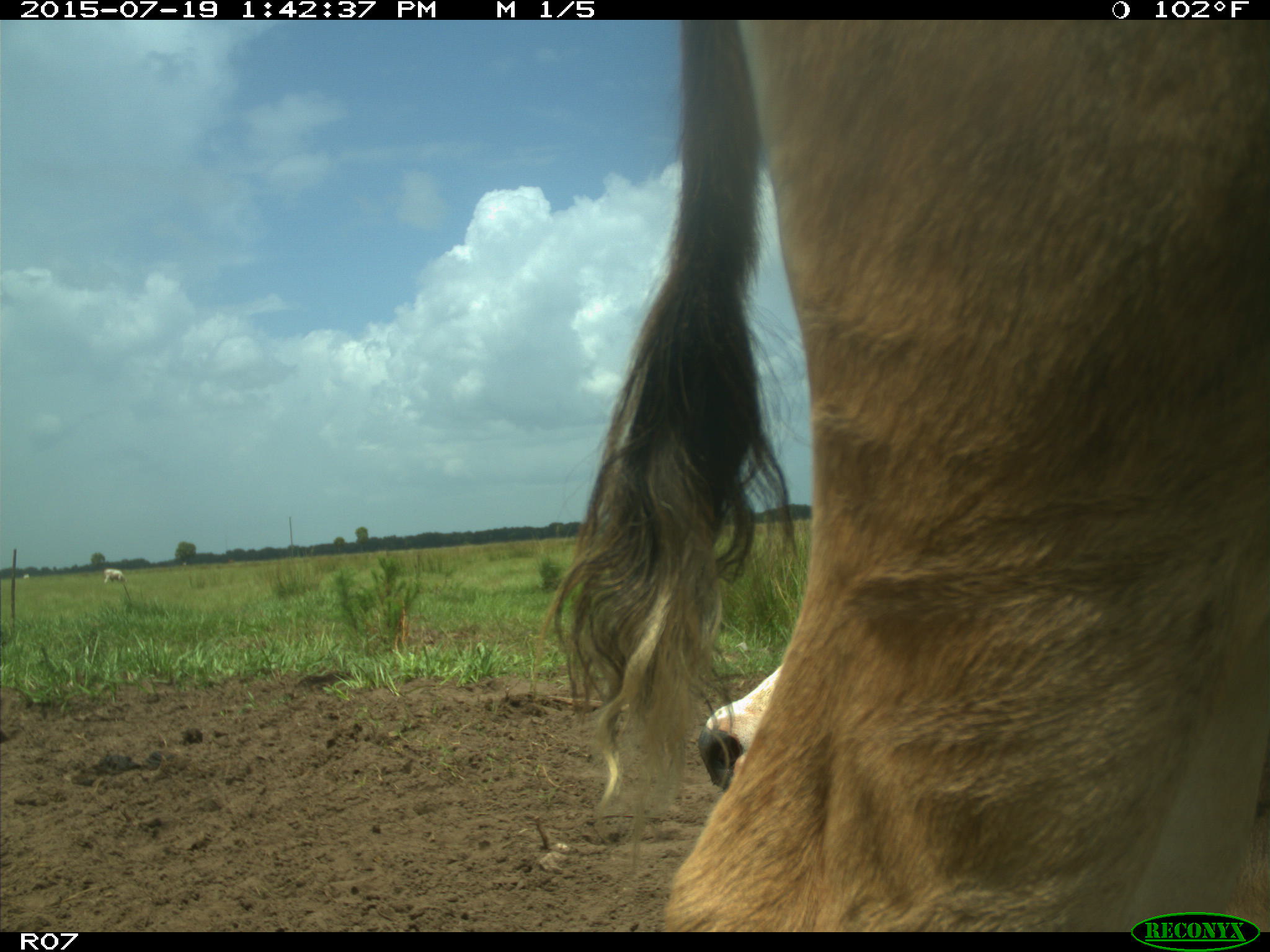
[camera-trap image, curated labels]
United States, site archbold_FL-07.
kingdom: Animalia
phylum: Chordata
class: Mammalia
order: Artiodactyla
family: Bovidae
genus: Bos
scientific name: Bos taurus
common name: domestic cow